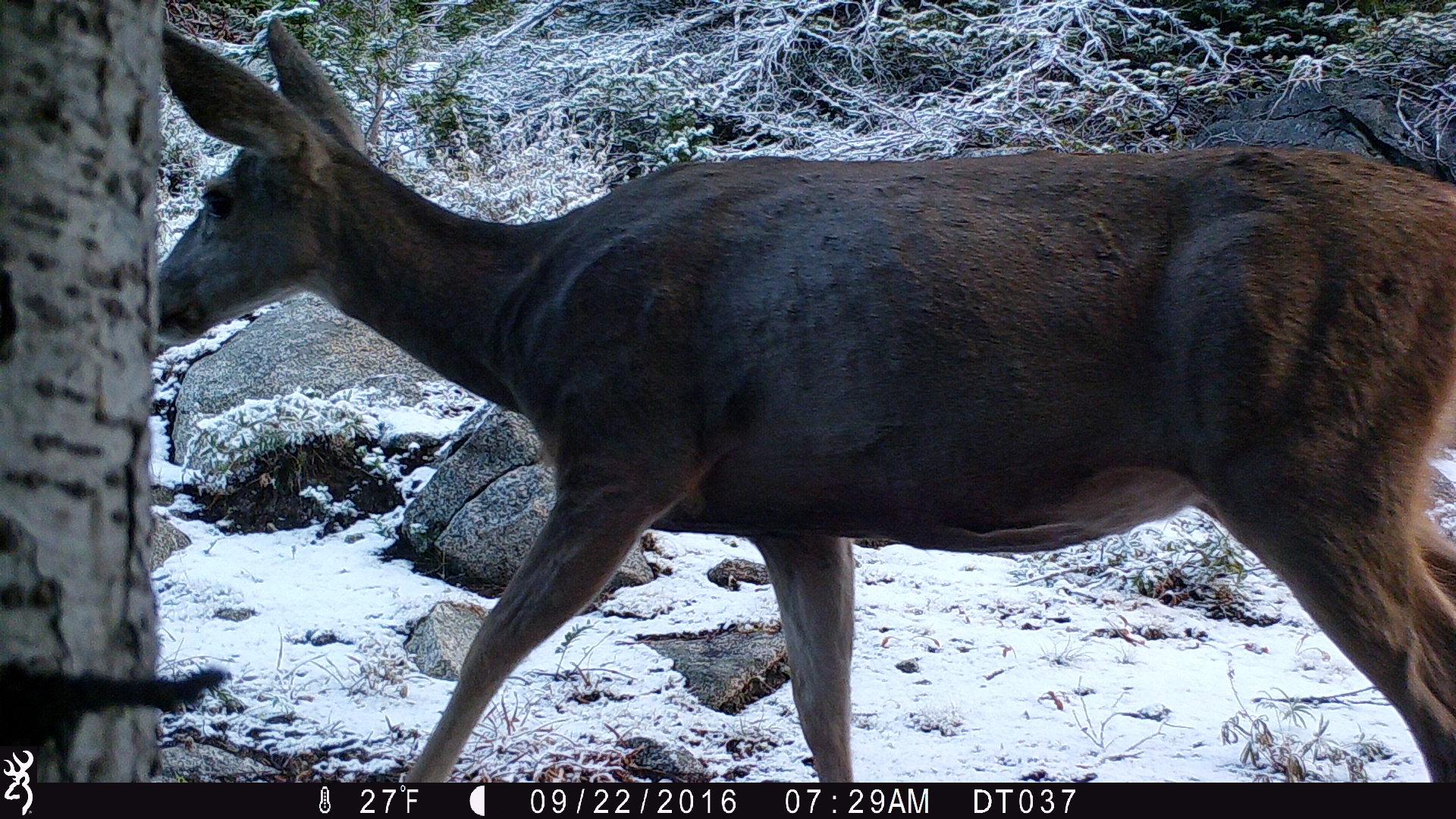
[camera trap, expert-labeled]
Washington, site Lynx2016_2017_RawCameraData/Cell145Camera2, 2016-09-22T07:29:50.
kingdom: Animalia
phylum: Chordata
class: Mammalia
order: Artiodactyla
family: Cervidae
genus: Odocoileus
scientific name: Odocoileus hemionus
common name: mule deer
Odocoileus hemionus (mule deer). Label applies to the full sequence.